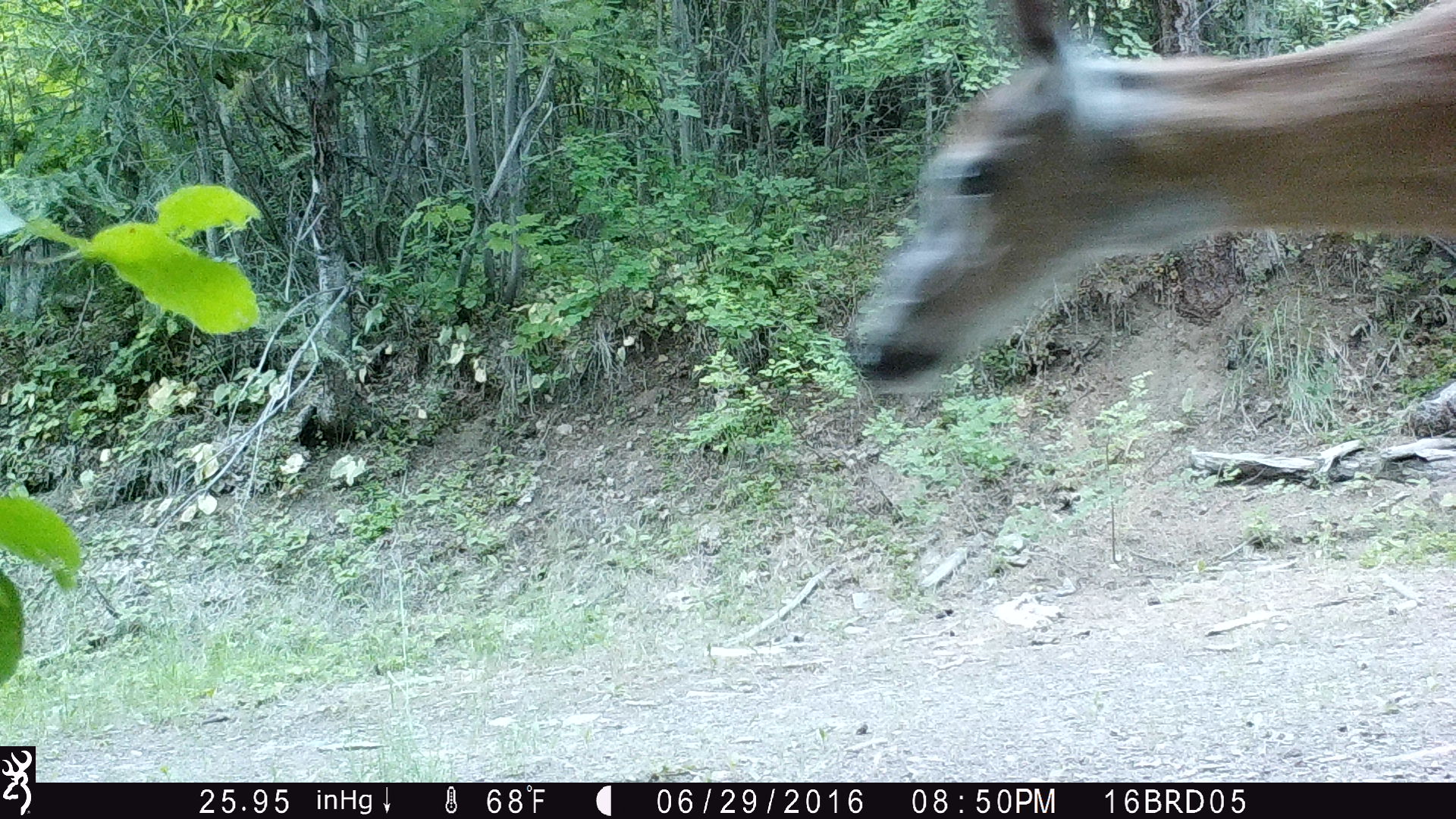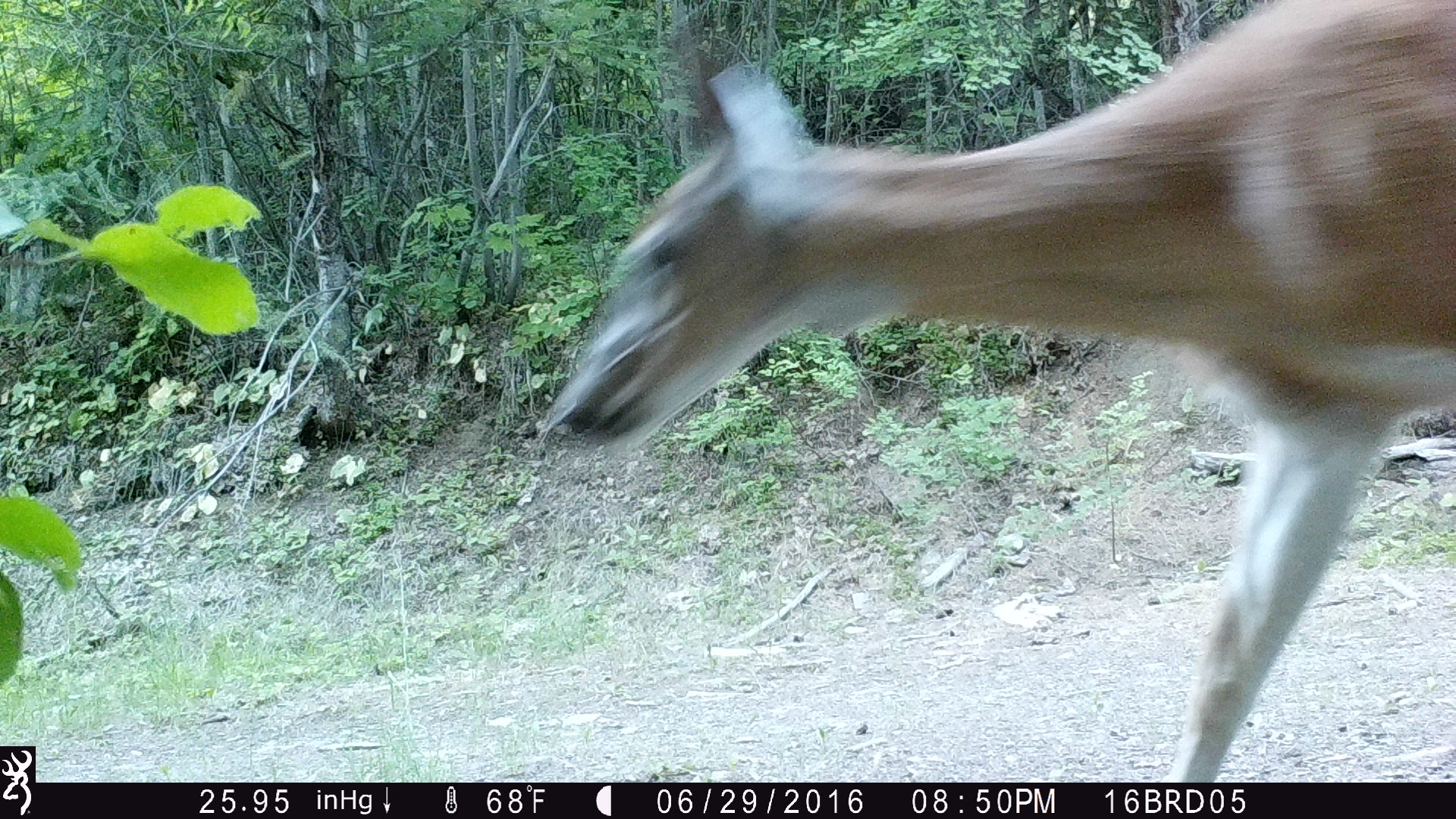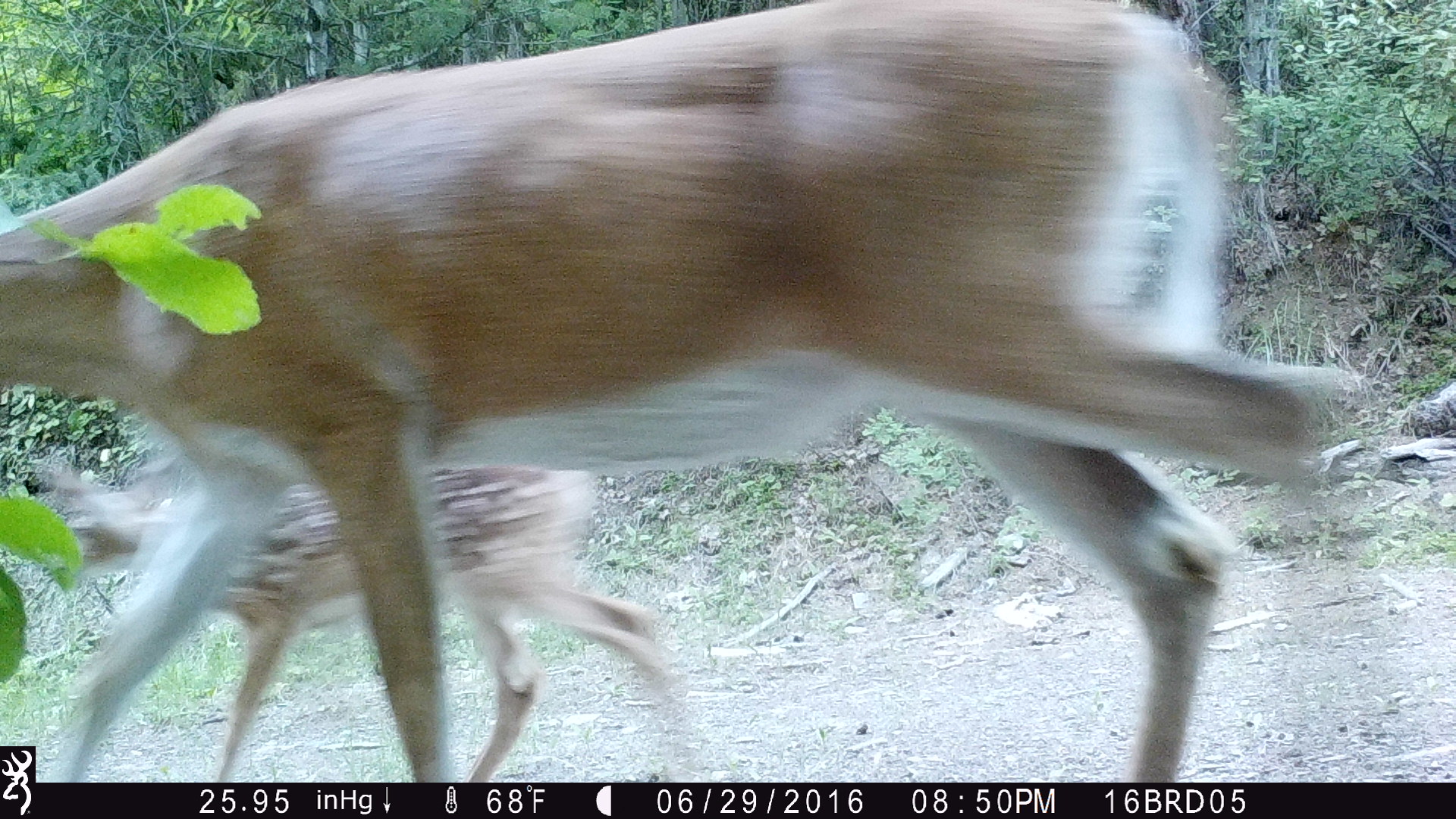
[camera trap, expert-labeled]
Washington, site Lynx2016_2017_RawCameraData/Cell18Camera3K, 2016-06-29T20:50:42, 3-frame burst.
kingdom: Animalia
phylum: Chordata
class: Mammalia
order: Artiodactyla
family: Cervidae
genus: Odocoileus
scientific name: Odocoileus virginianus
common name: white-tailed deer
Odocoileus virginianus (white-tailed deer). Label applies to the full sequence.